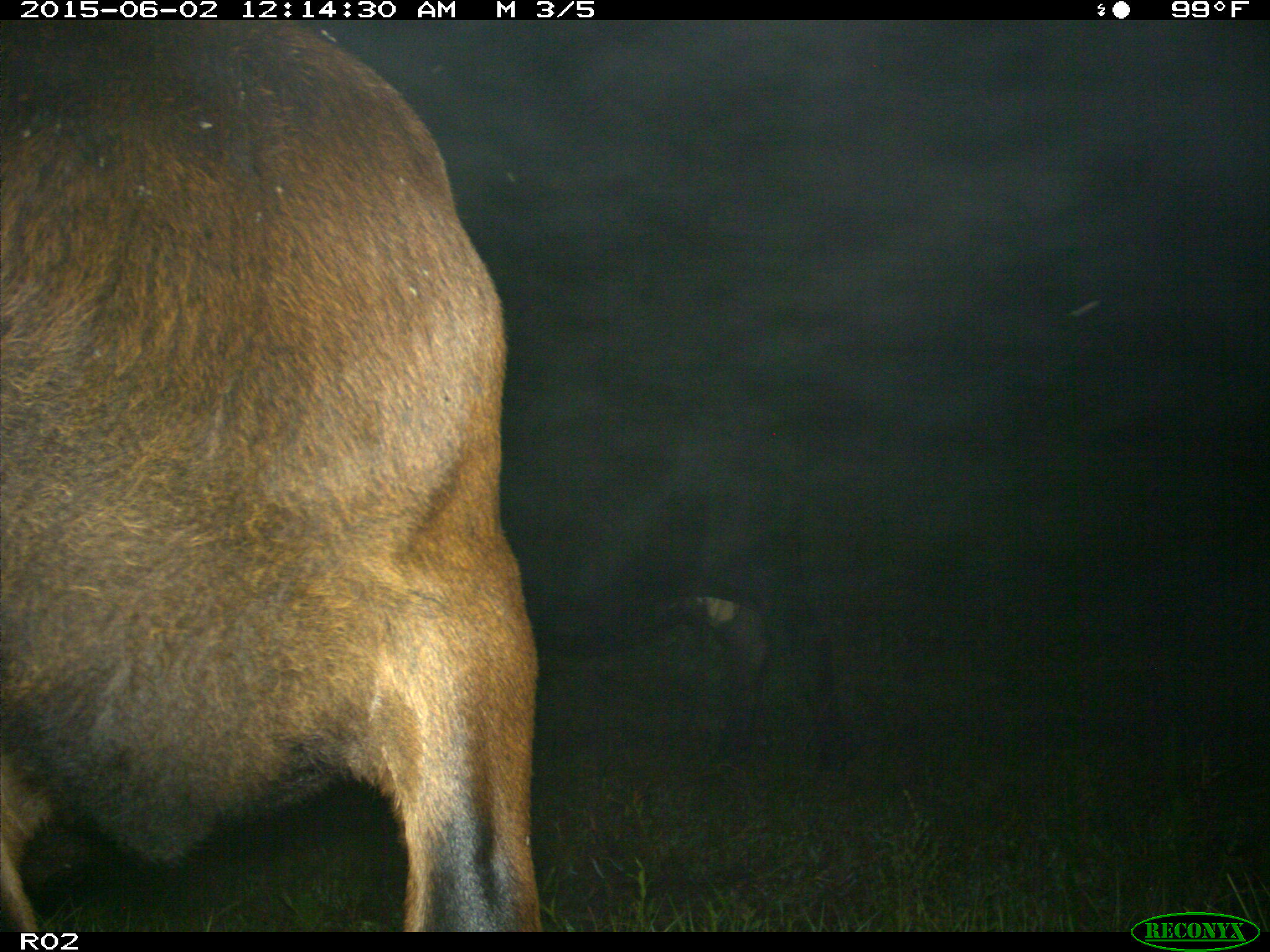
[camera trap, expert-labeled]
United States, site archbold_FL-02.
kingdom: Animalia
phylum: Chordata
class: Mammalia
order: Artiodactyla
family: Bovidae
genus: Bos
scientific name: Bos taurus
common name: domestic cow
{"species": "Bos taurus (domestic cow)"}